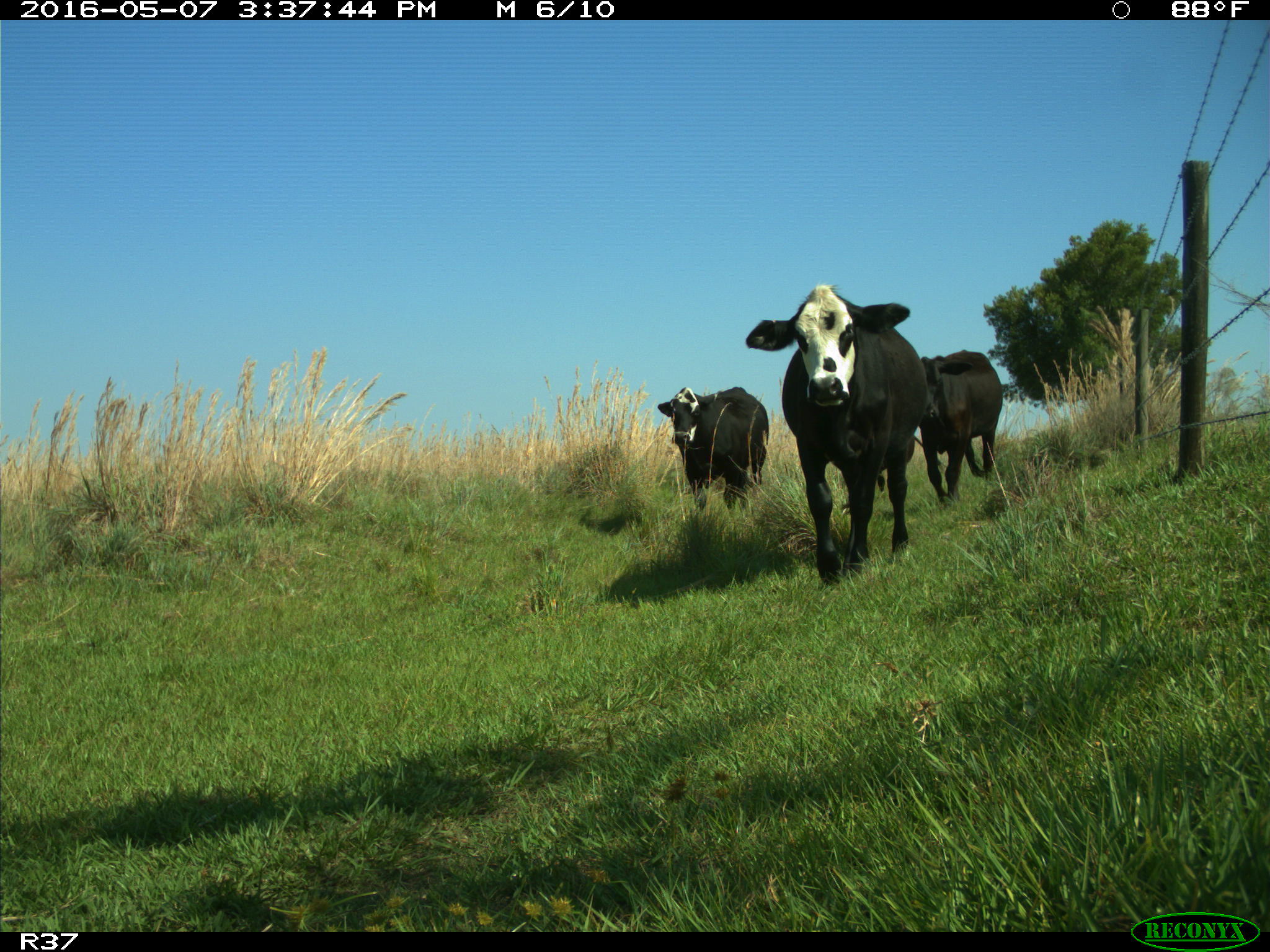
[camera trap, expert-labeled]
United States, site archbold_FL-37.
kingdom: Animalia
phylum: Chordata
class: Mammalia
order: Artiodactyla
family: Bovidae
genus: Bos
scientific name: Bos taurus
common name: domestic cow